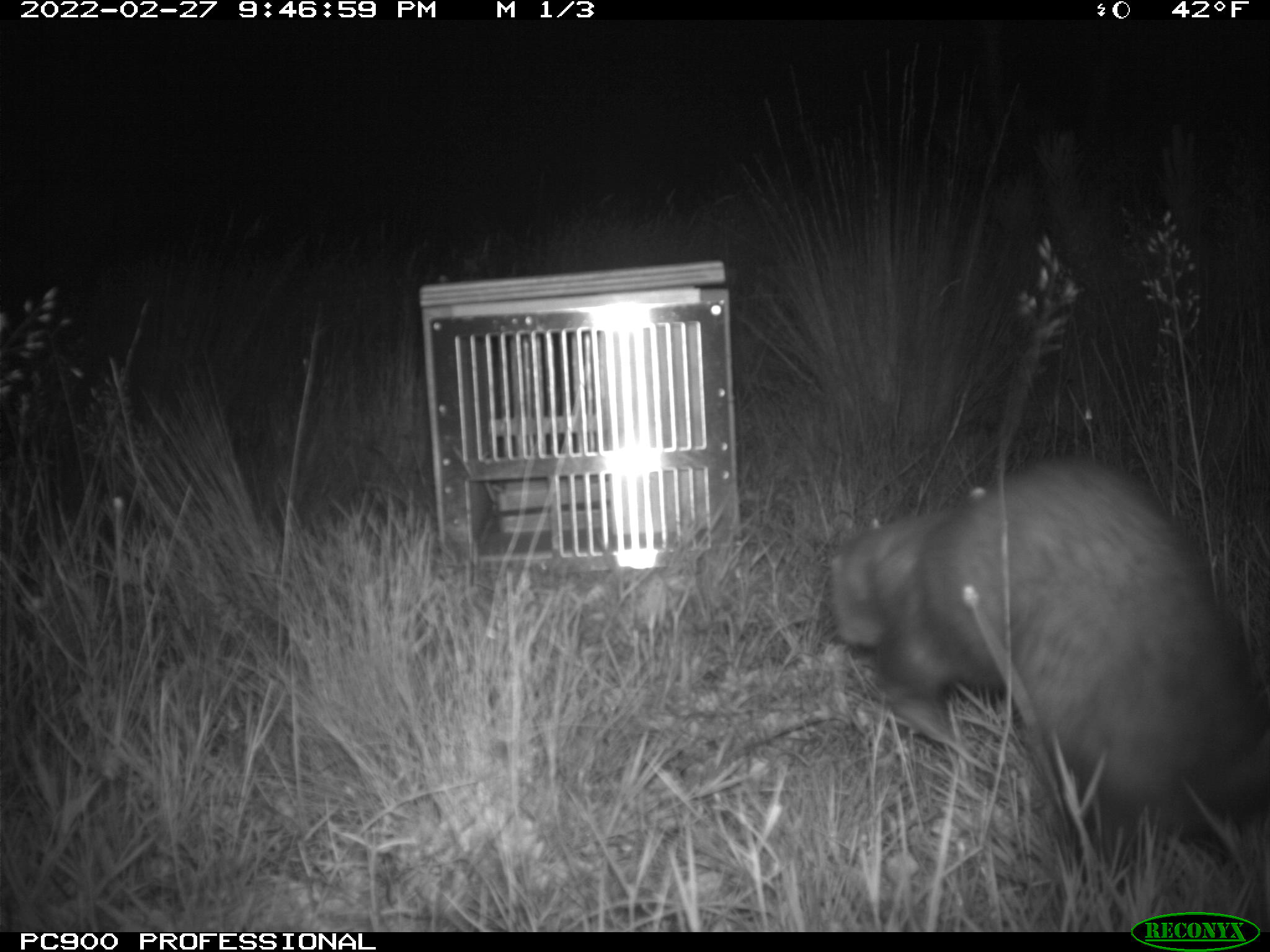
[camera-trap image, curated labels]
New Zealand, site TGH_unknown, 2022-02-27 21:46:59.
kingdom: Animalia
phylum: Chordata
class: Mammalia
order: Carnivora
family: Mustelidae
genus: Mustela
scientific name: Mustela furo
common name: ferret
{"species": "ferret (Mustela furo)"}